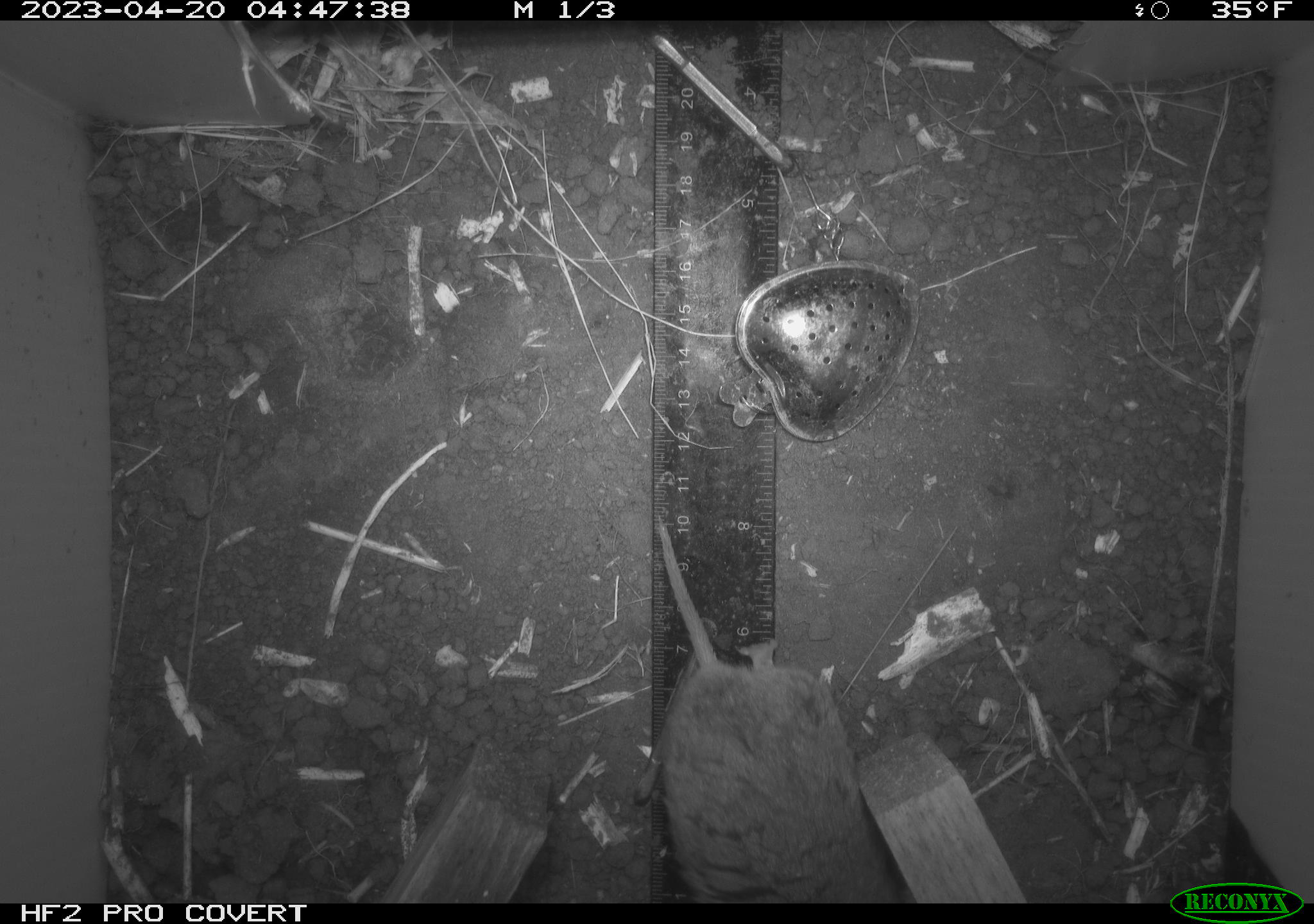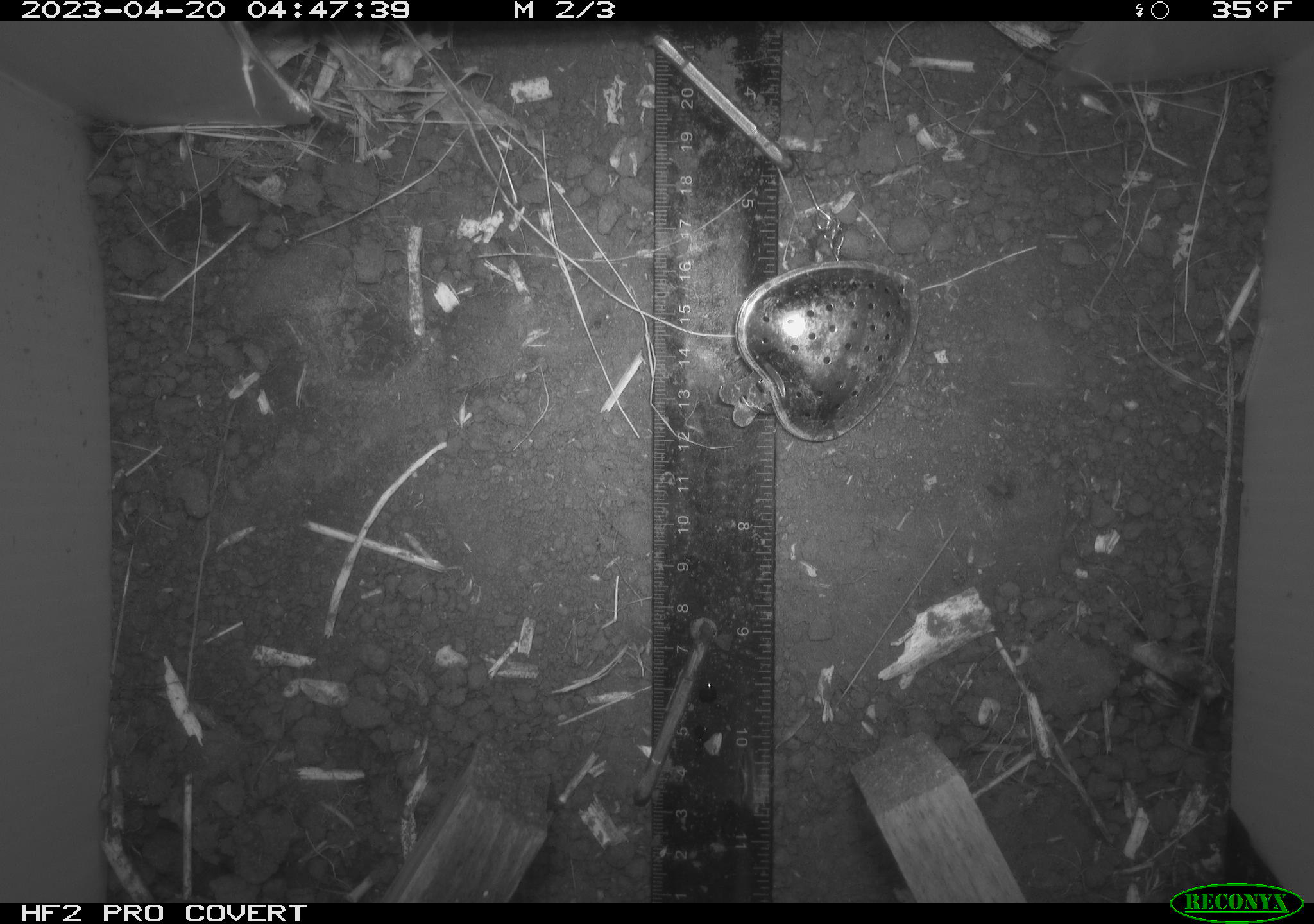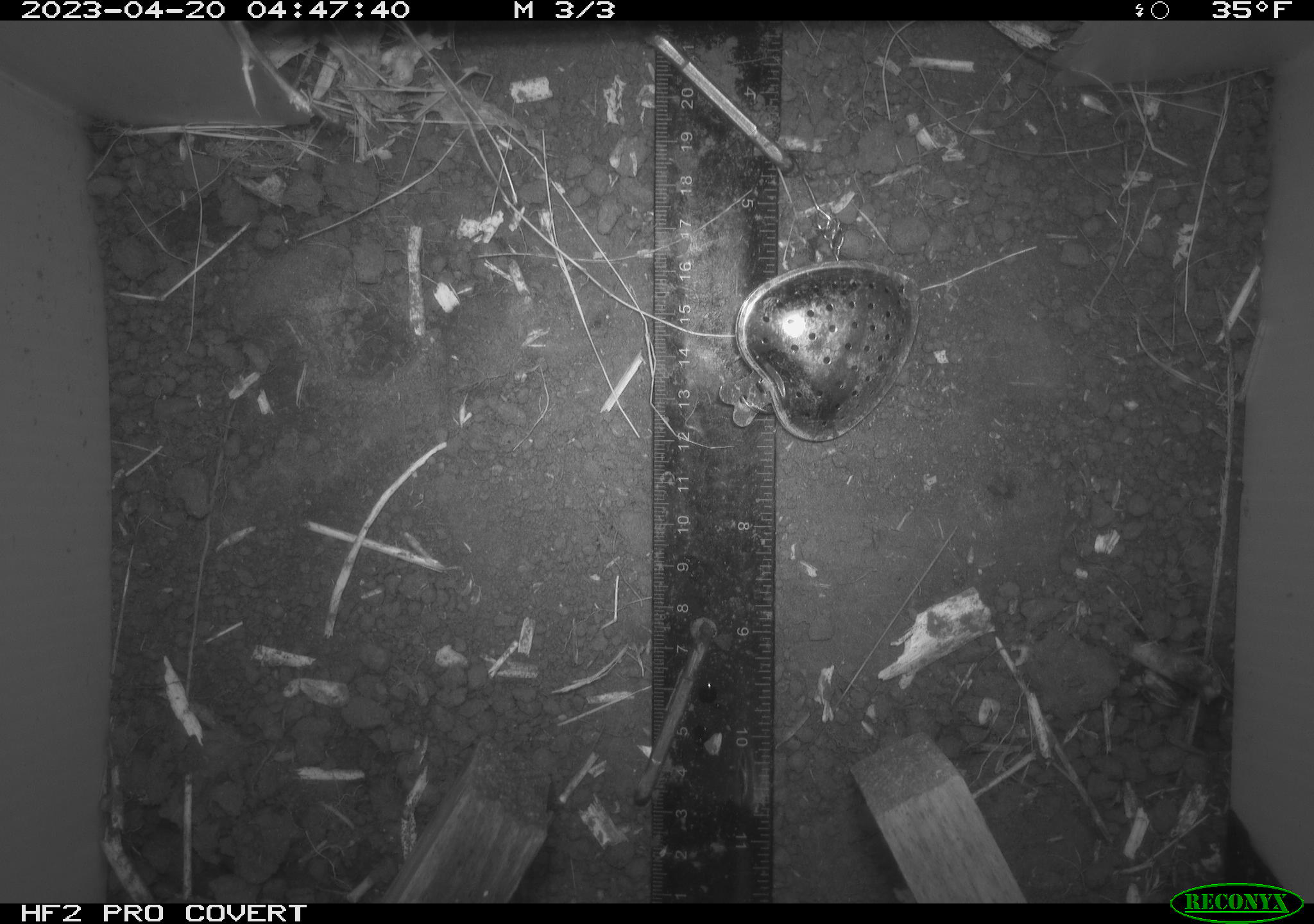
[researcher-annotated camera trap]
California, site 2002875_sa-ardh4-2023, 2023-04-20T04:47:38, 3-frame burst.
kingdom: Animalia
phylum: Chordata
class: Mammalia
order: Rodentia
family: Cricetidae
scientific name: Arvicolinae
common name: voles, lemmings, and muskrats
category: arvicolinae subfamily